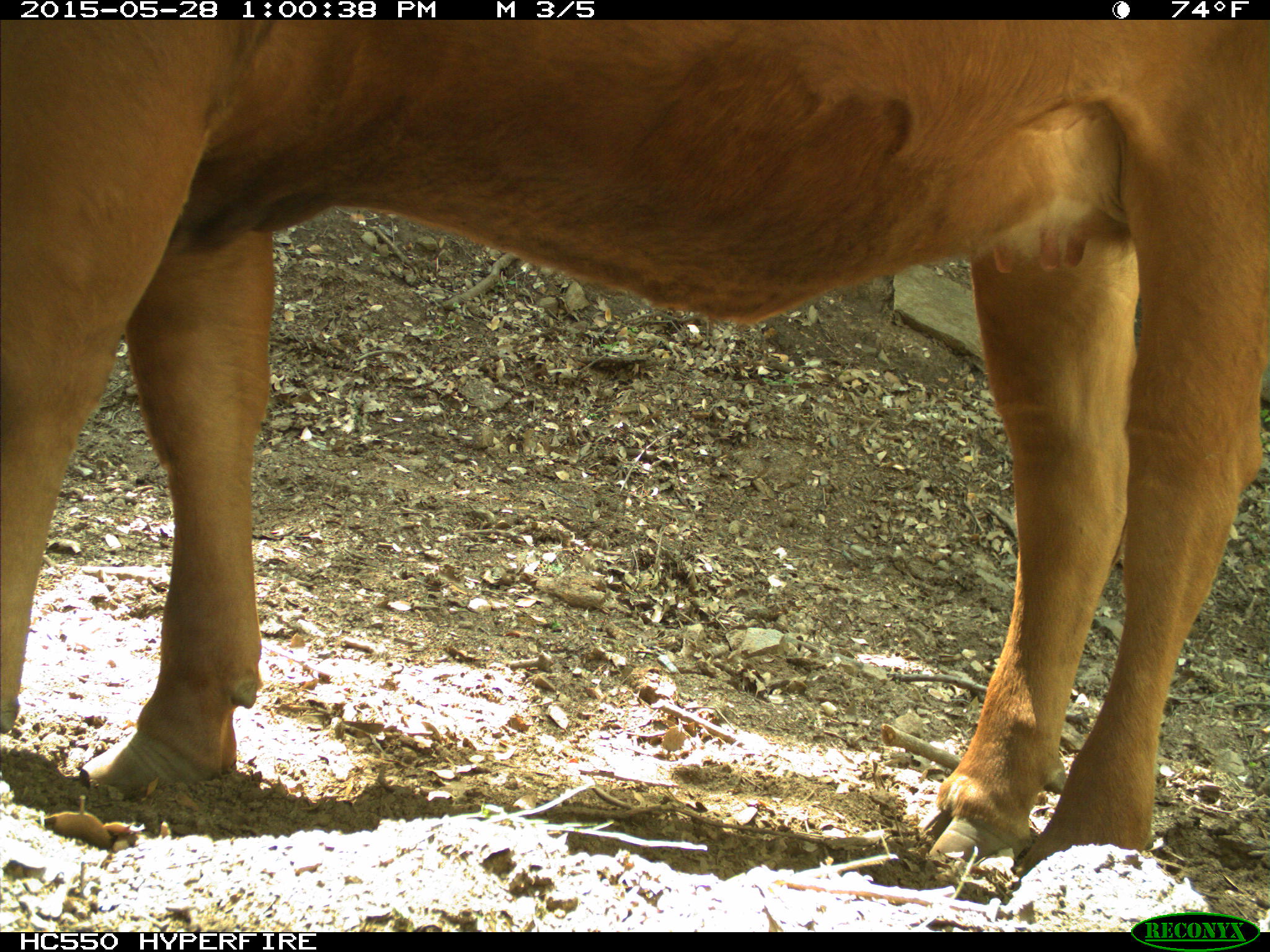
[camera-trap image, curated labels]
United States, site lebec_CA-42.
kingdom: Animalia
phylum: Chordata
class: Mammalia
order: Artiodactyla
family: Bovidae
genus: Bos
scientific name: Bos taurus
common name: domestic cow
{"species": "Bos taurus (domestic cow)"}